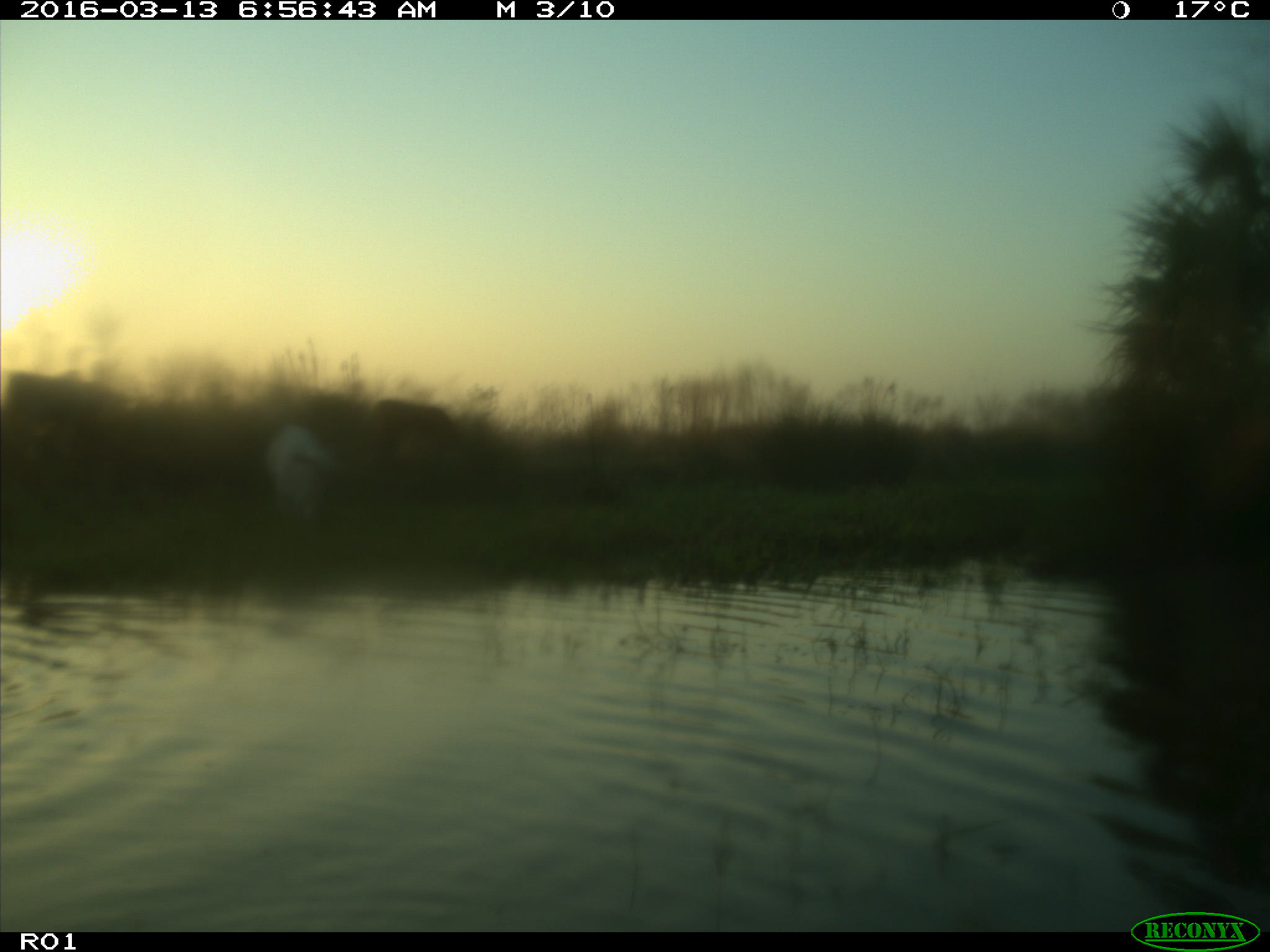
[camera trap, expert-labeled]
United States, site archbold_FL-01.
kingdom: Animalia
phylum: Chordata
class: Mammalia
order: Artiodactyla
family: Bovidae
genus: Bos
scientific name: Bos taurus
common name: domestic cow